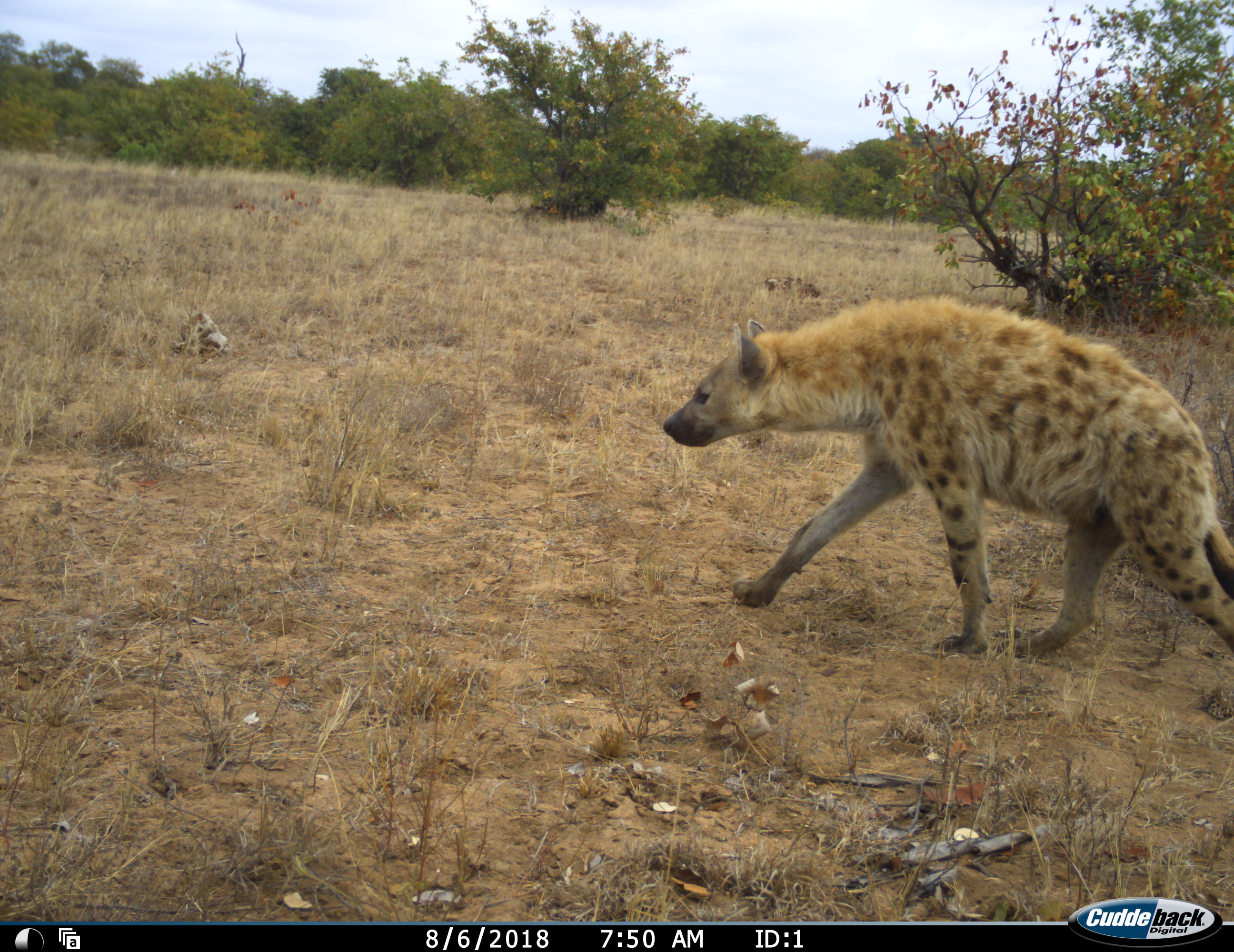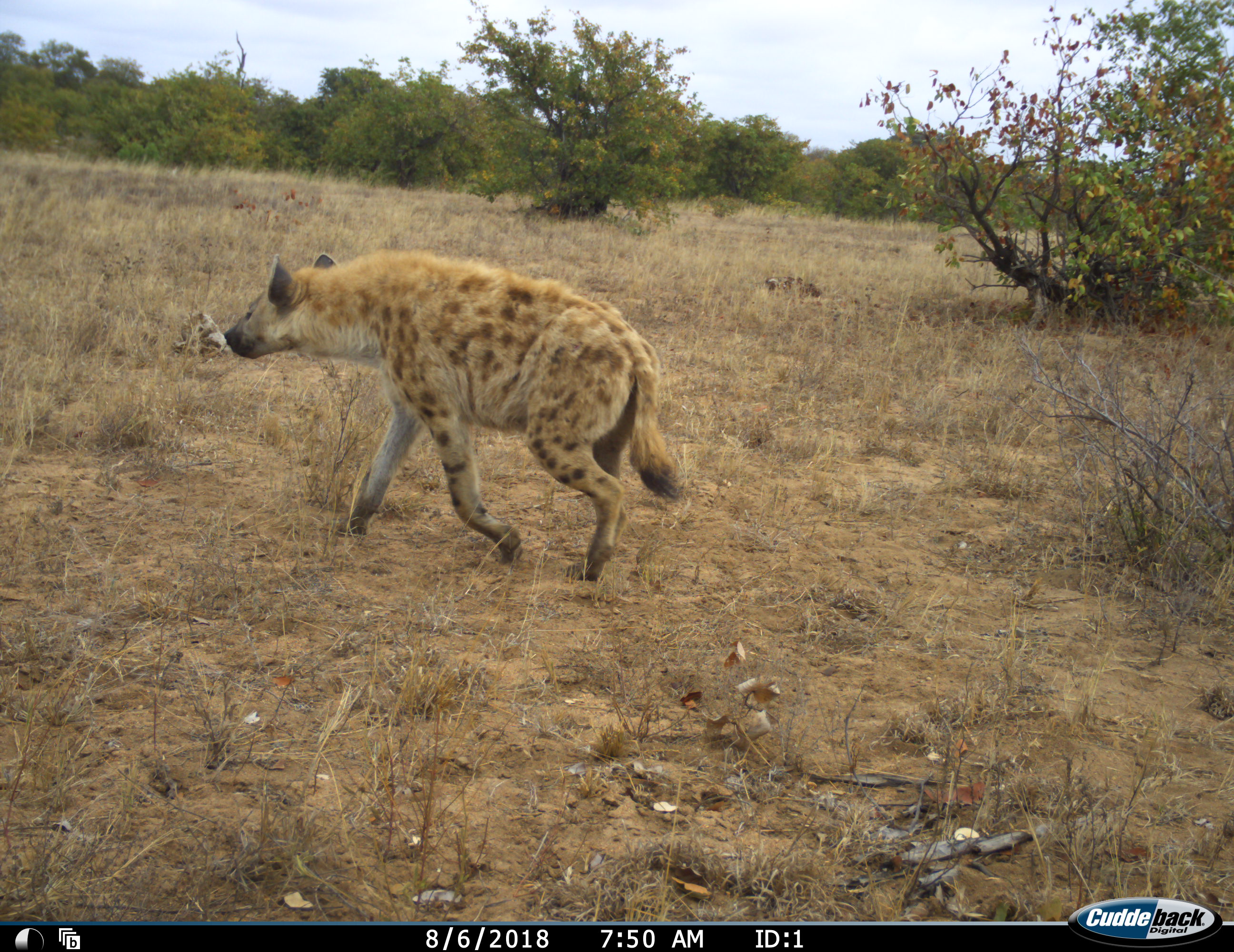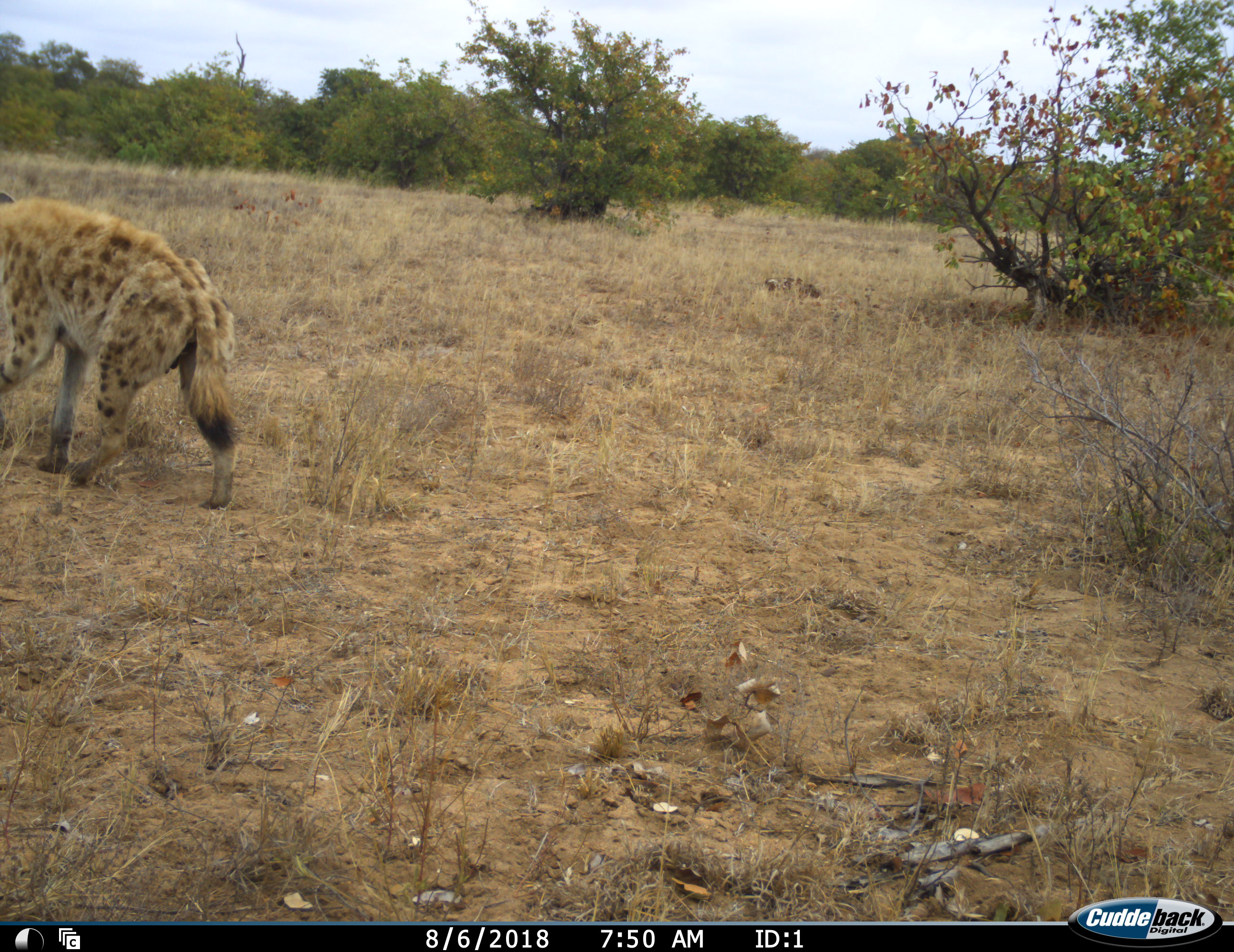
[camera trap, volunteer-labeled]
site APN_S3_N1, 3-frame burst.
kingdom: Animalia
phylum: Chordata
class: Mammalia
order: Carnivora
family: Hyaenidae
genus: Crocuta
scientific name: Crocuta crocuta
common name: spotted hyena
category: hyenaspotted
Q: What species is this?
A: Hyenaspotted (spotted hyena) (Crocuta crocuta).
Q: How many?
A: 1.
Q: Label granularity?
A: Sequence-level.